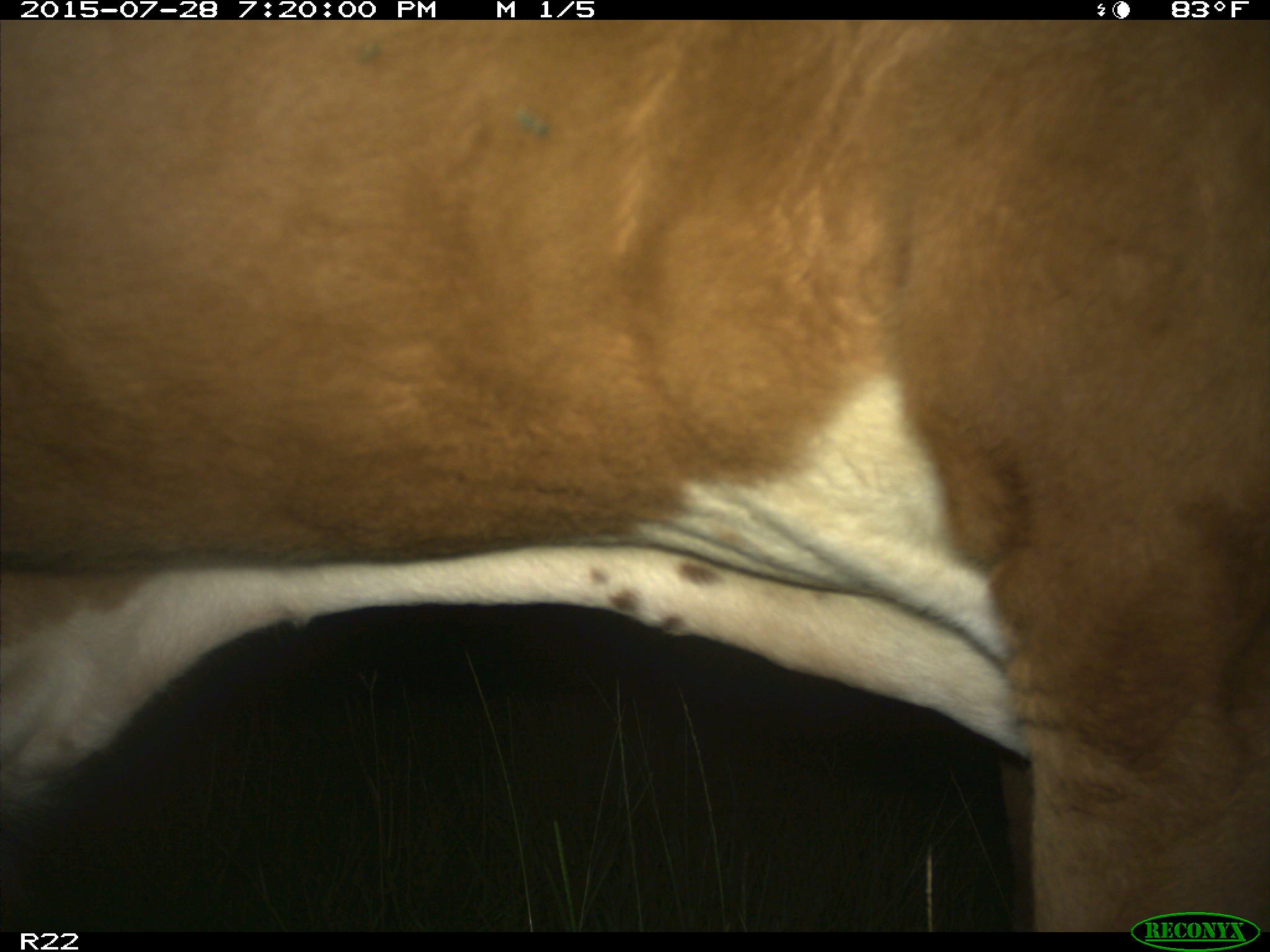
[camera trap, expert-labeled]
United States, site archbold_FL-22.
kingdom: Animalia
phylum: Chordata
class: Mammalia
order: Artiodactyla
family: Bovidae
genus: Bos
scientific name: Bos taurus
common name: domestic cow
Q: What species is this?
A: Bos taurus (domestic cow).